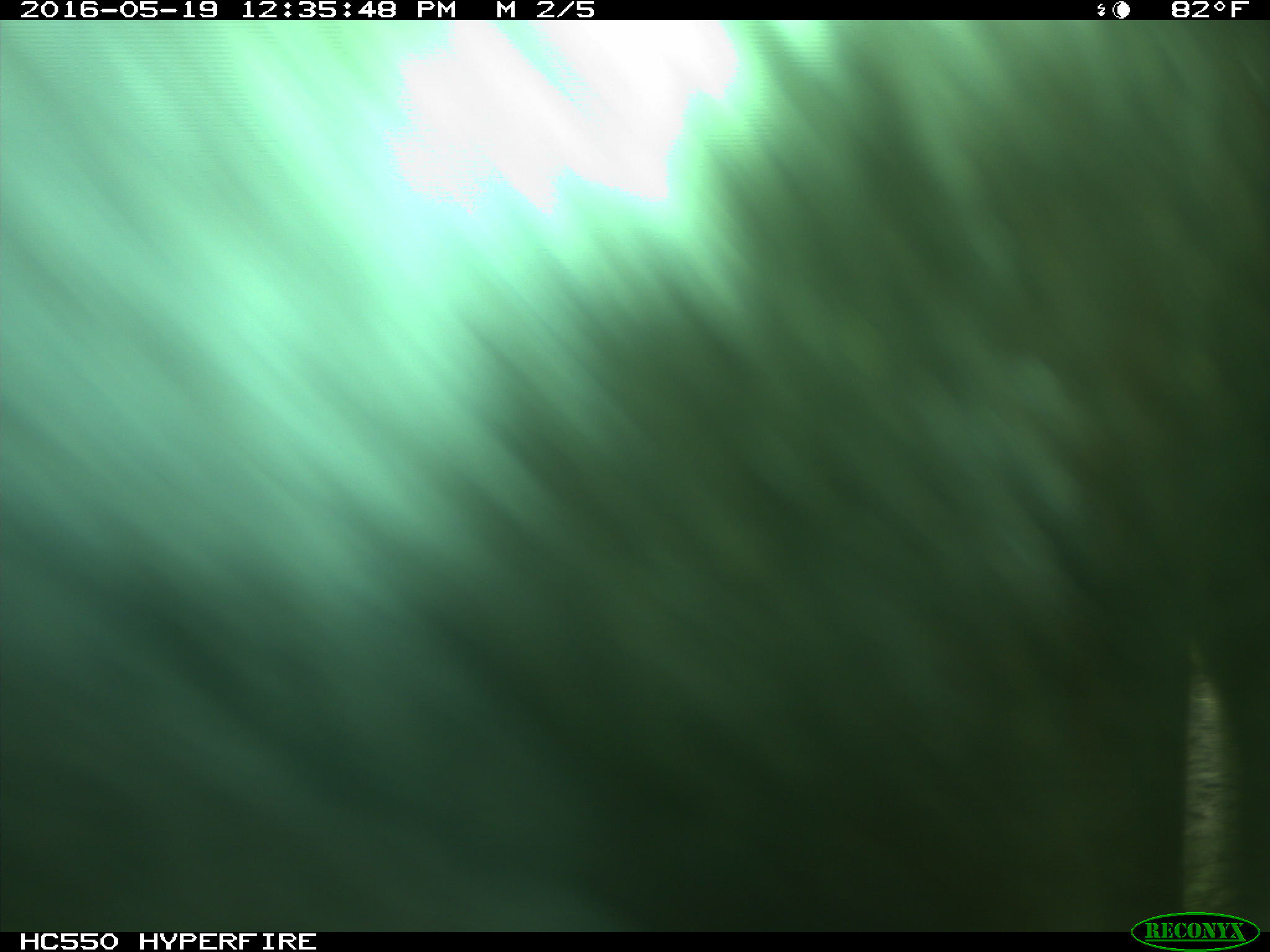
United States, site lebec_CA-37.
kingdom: Animalia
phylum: Chordata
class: Mammalia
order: Artiodactyla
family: Bovidae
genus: Bos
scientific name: Bos taurus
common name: domestic cow